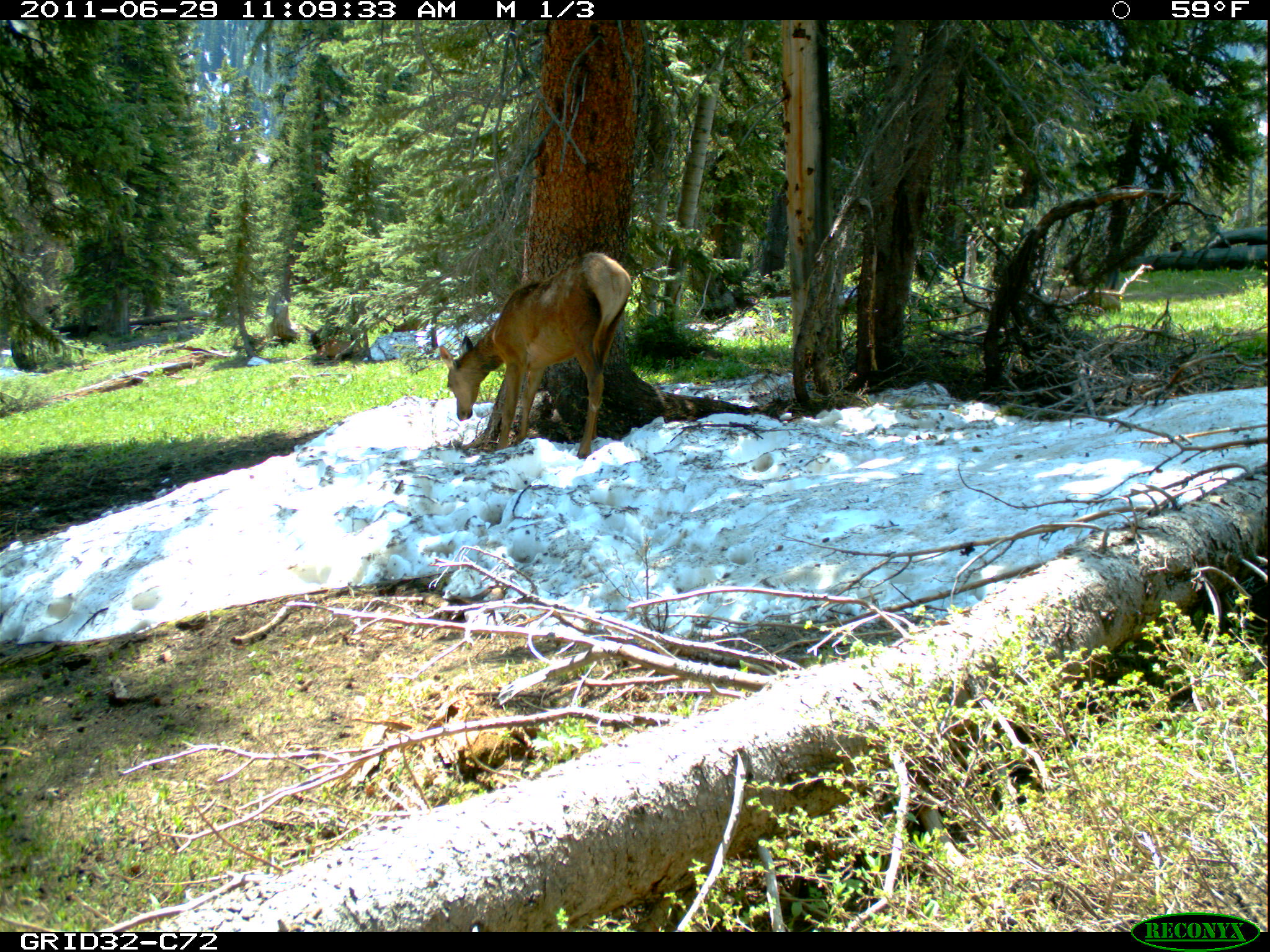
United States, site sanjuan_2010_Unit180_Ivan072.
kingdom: Animalia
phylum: Chordata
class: Mammalia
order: Artiodactyla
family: Cervidae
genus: Cervus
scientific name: Cervus elaphus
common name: red deer